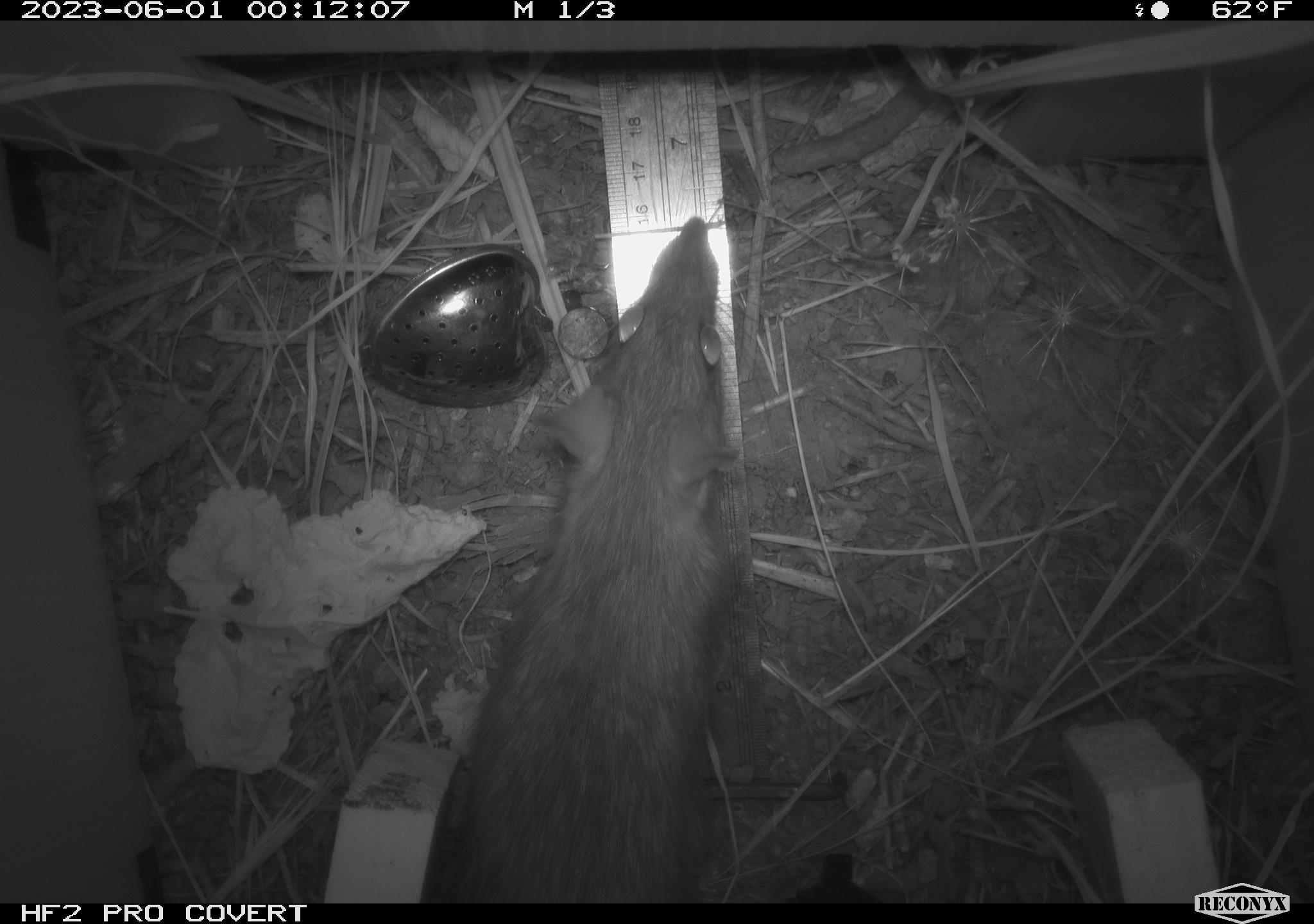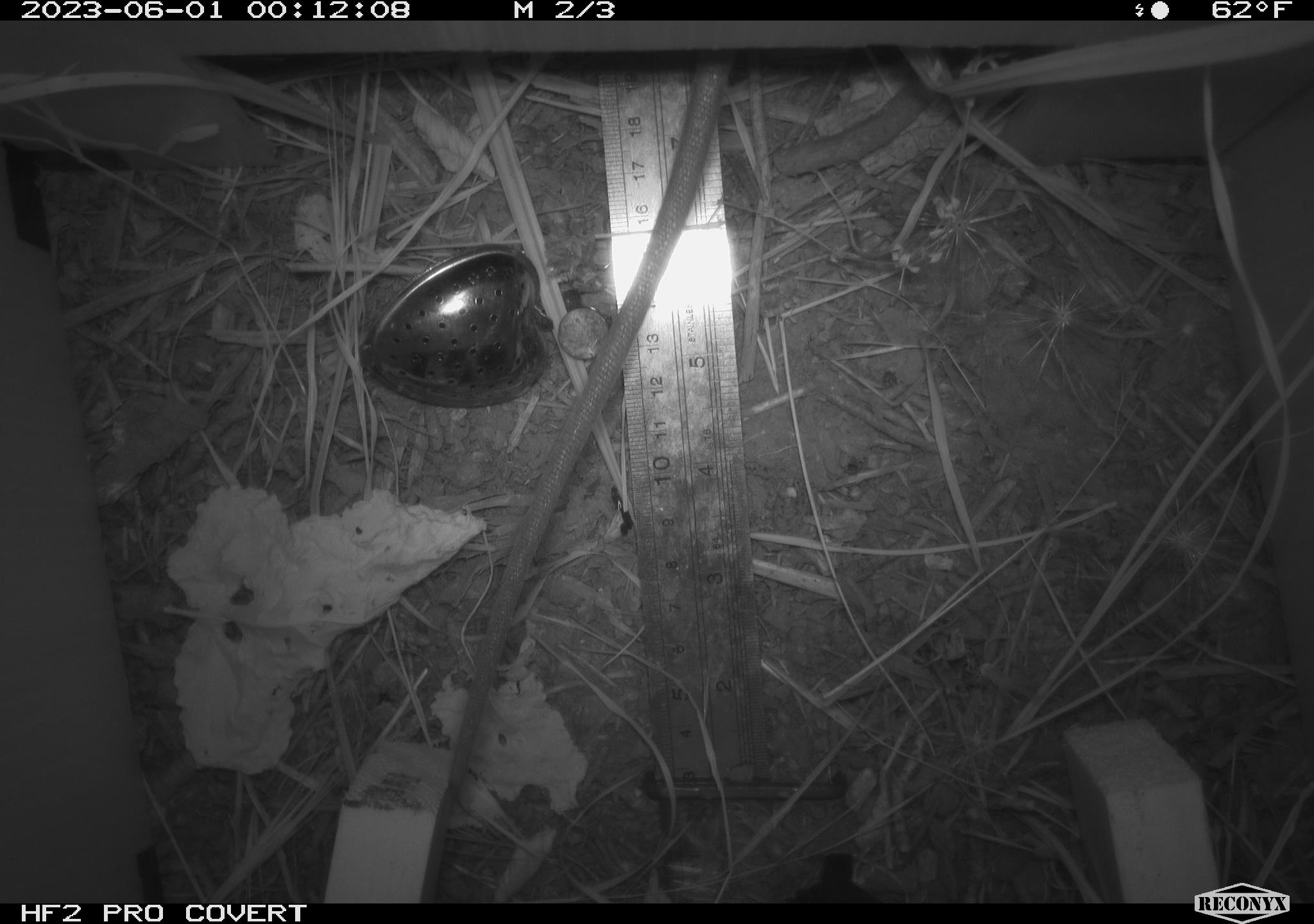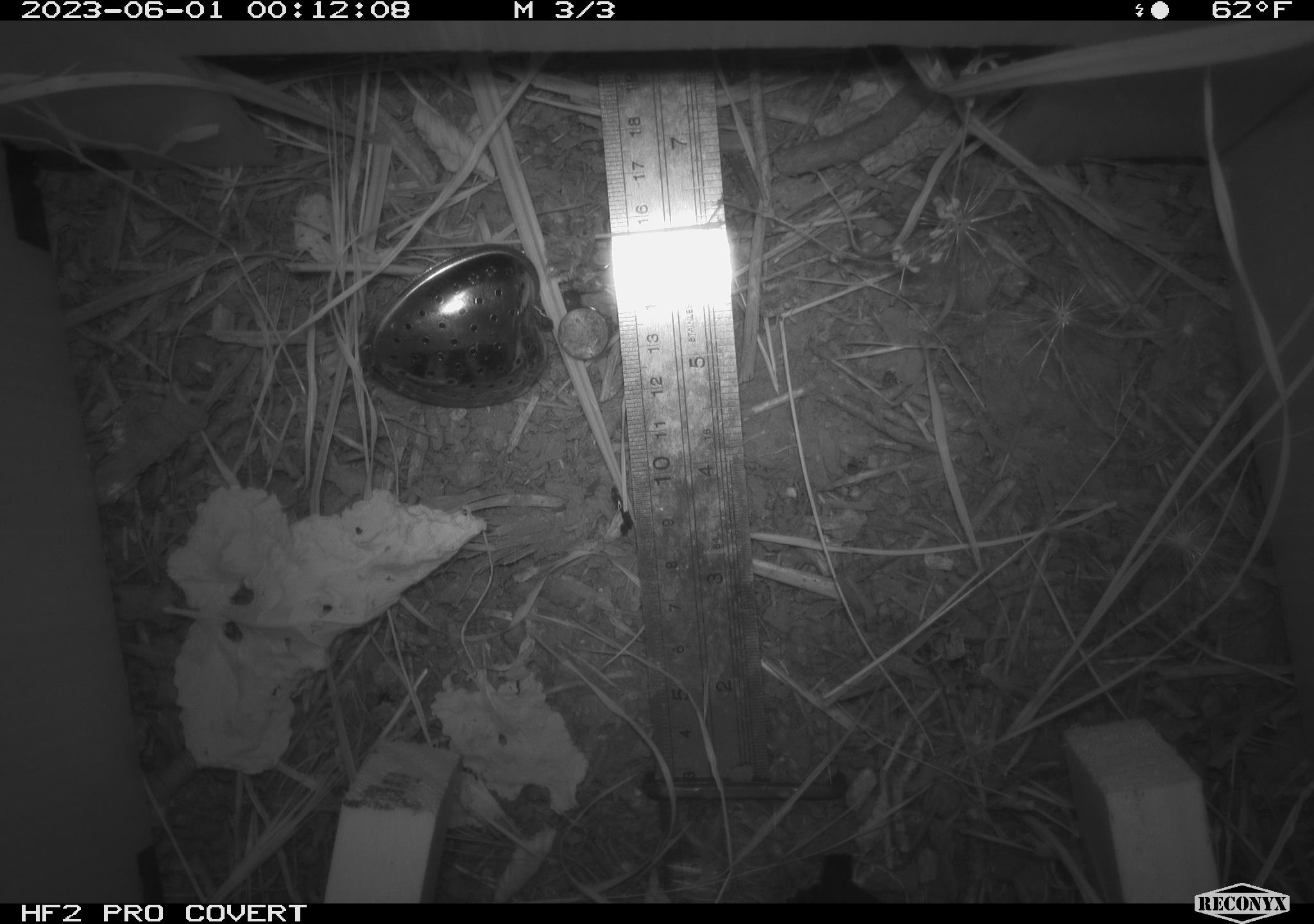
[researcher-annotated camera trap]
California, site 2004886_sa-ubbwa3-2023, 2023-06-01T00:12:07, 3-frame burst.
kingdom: Animalia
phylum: Chordata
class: Mammalia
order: Rodentia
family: Muridae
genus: Rattus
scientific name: Rattus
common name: rat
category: rattus species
Rattus species (rat) (Rattus).